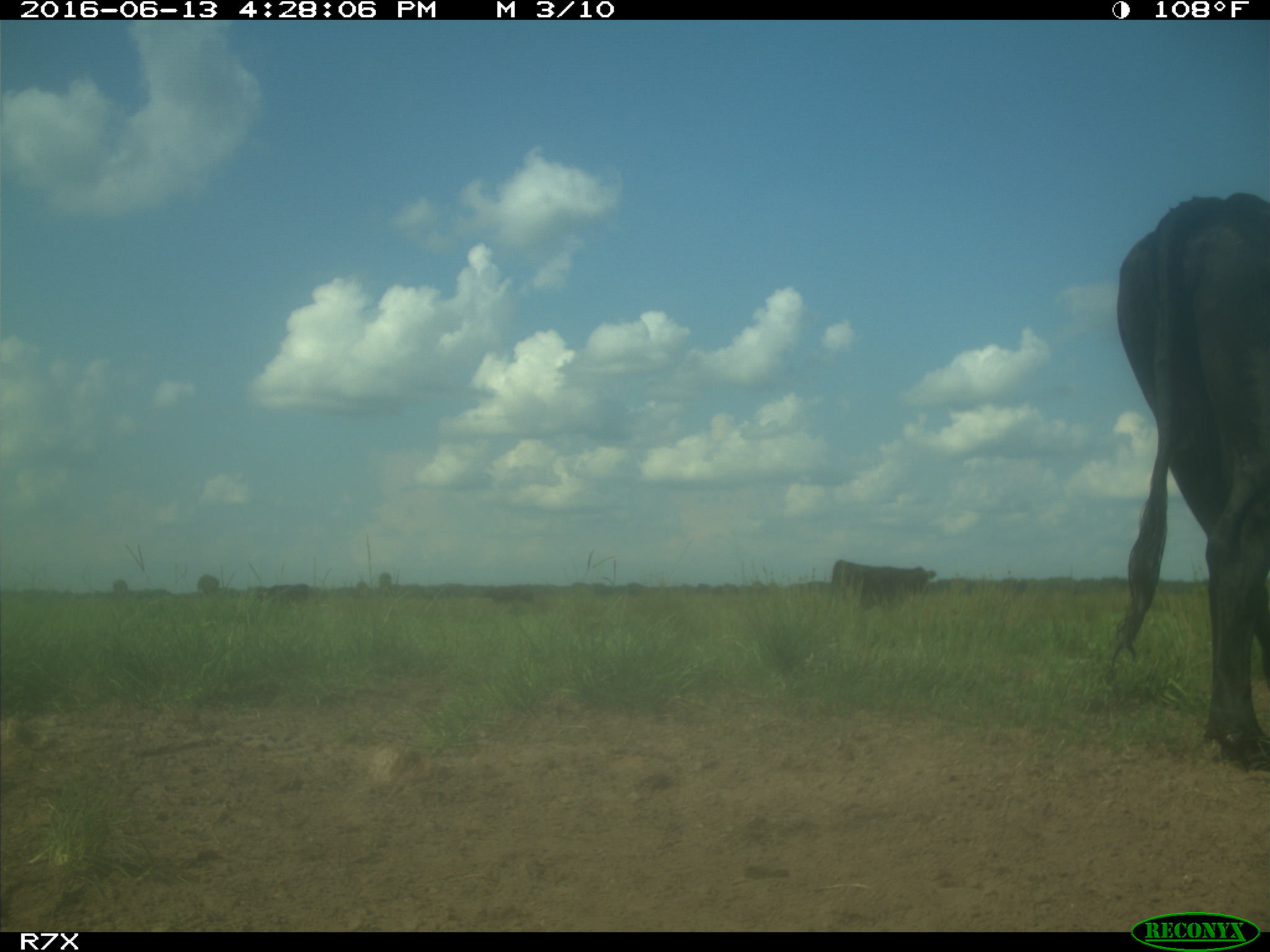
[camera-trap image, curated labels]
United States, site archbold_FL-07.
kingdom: Animalia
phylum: Chordata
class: Mammalia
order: Artiodactyla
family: Bovidae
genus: Bos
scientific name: Bos taurus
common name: domestic cow